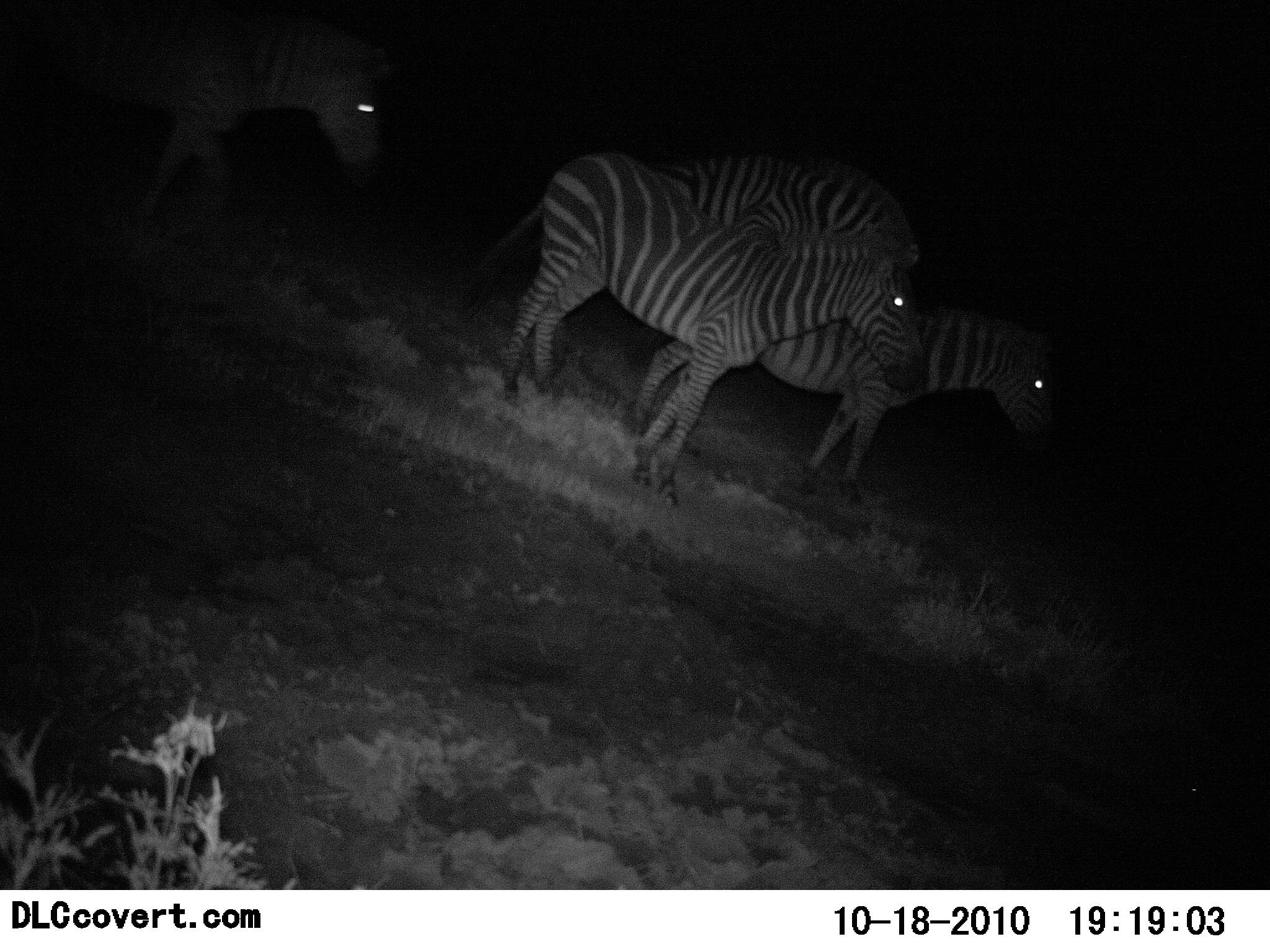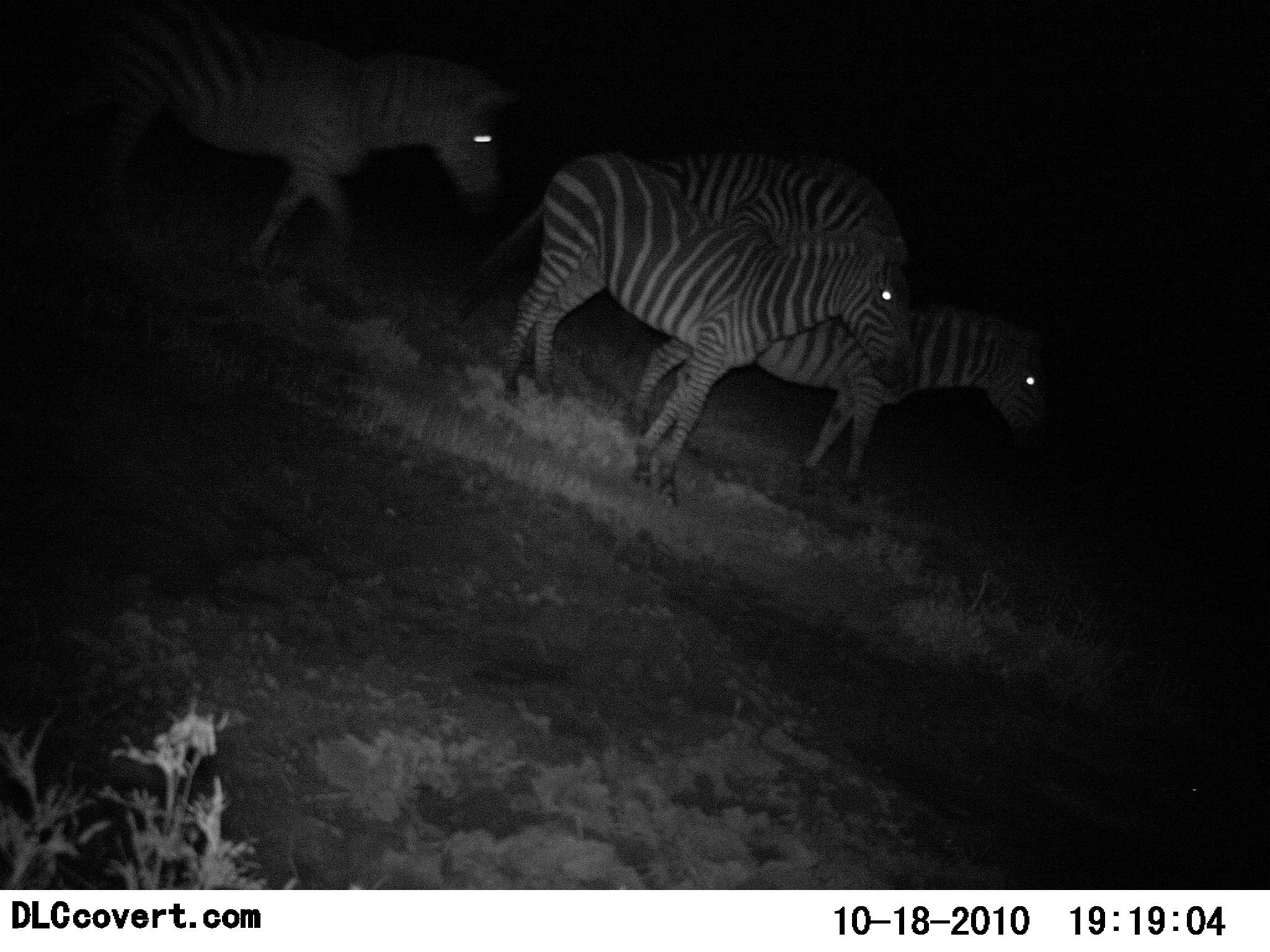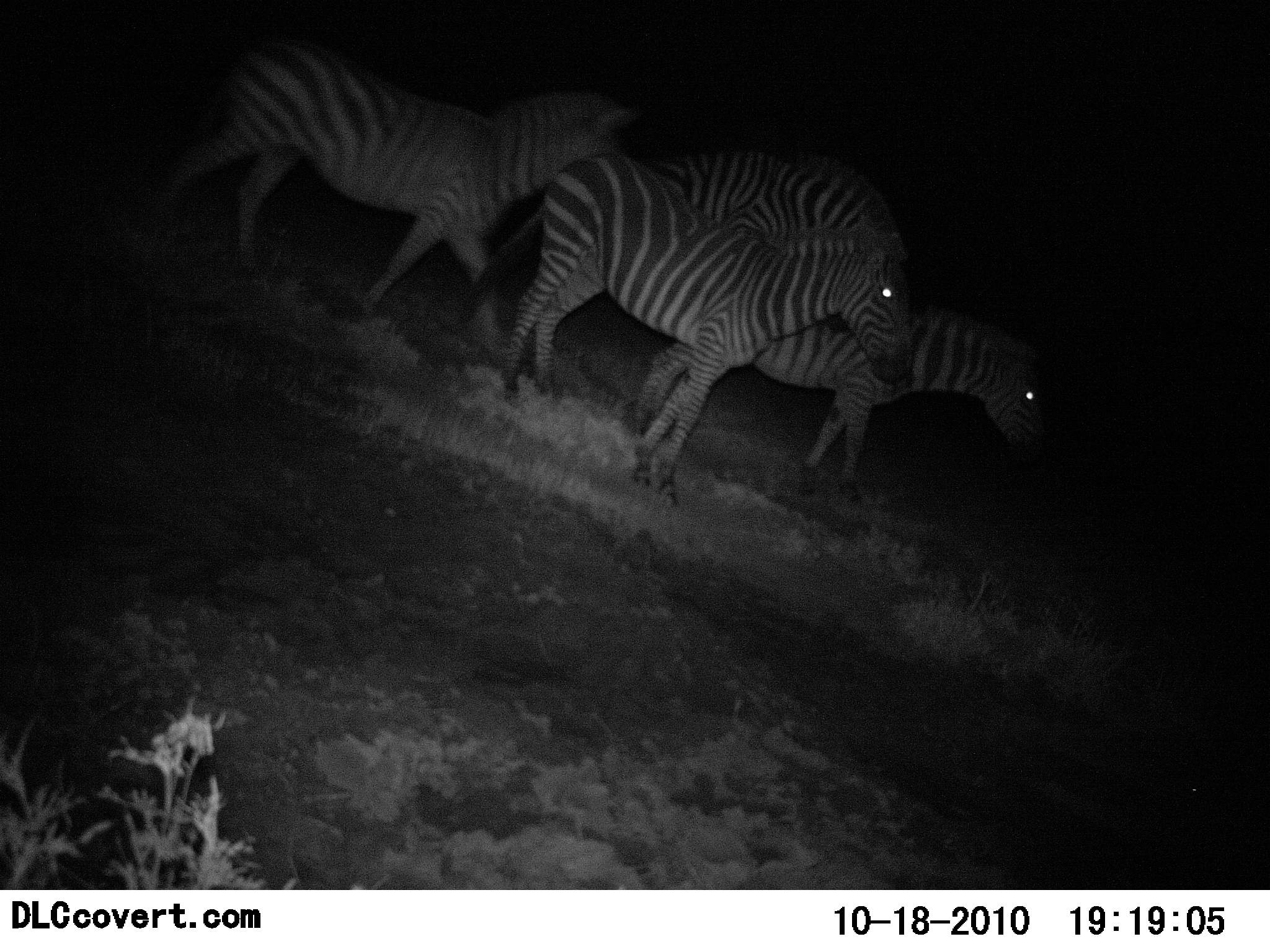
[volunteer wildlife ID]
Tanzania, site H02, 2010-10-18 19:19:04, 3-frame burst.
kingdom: Animalia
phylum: Chordata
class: Mammalia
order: Perissodactyla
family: Equidae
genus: Equus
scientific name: Equus quagga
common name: plains zebra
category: zebra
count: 4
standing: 94%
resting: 6%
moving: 62%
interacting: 75%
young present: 0%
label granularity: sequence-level